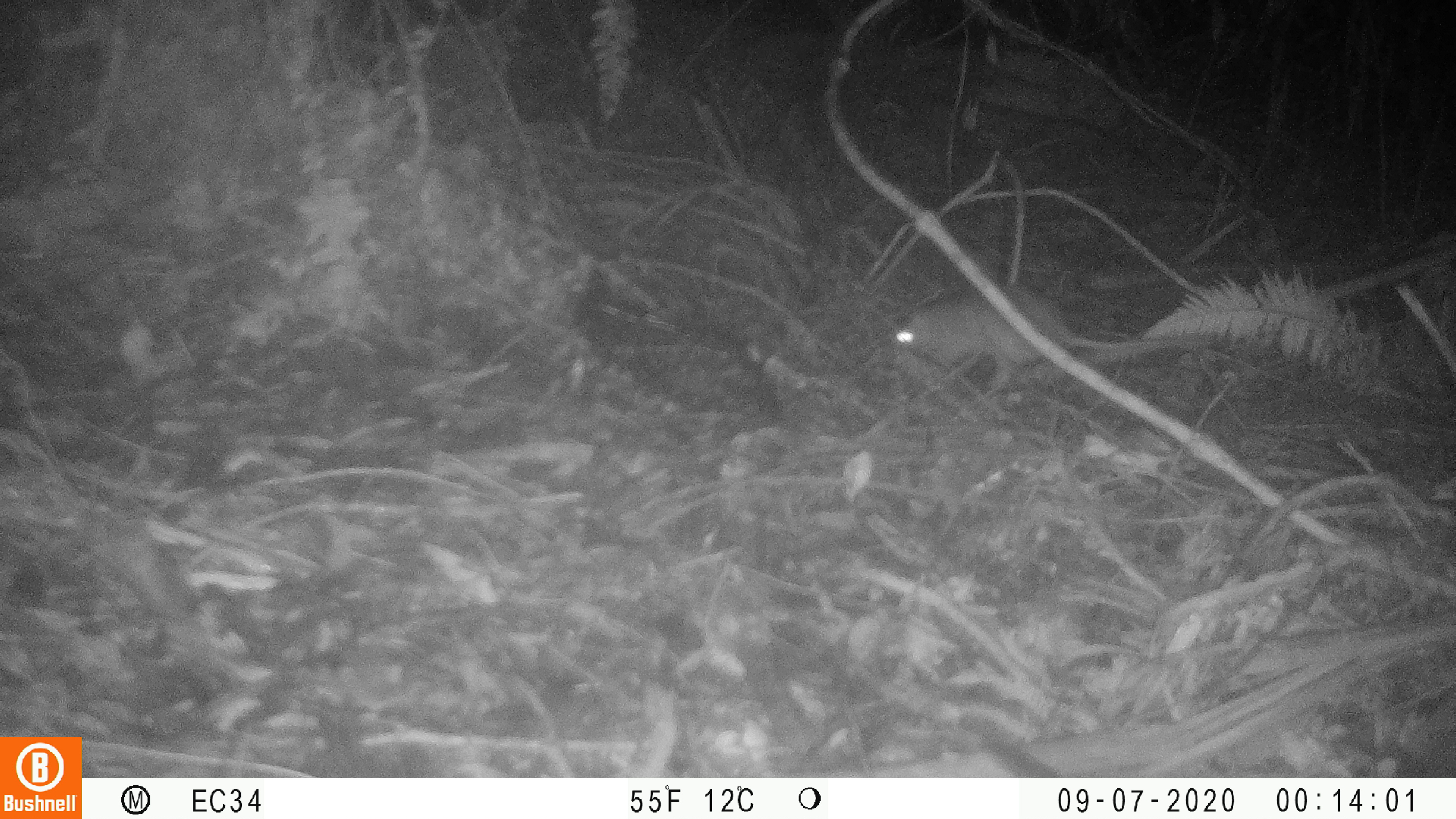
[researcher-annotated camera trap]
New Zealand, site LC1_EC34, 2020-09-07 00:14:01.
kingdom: Animalia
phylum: Chordata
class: Mammalia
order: Rodentia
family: Muridae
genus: Rattus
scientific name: Rattus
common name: rat